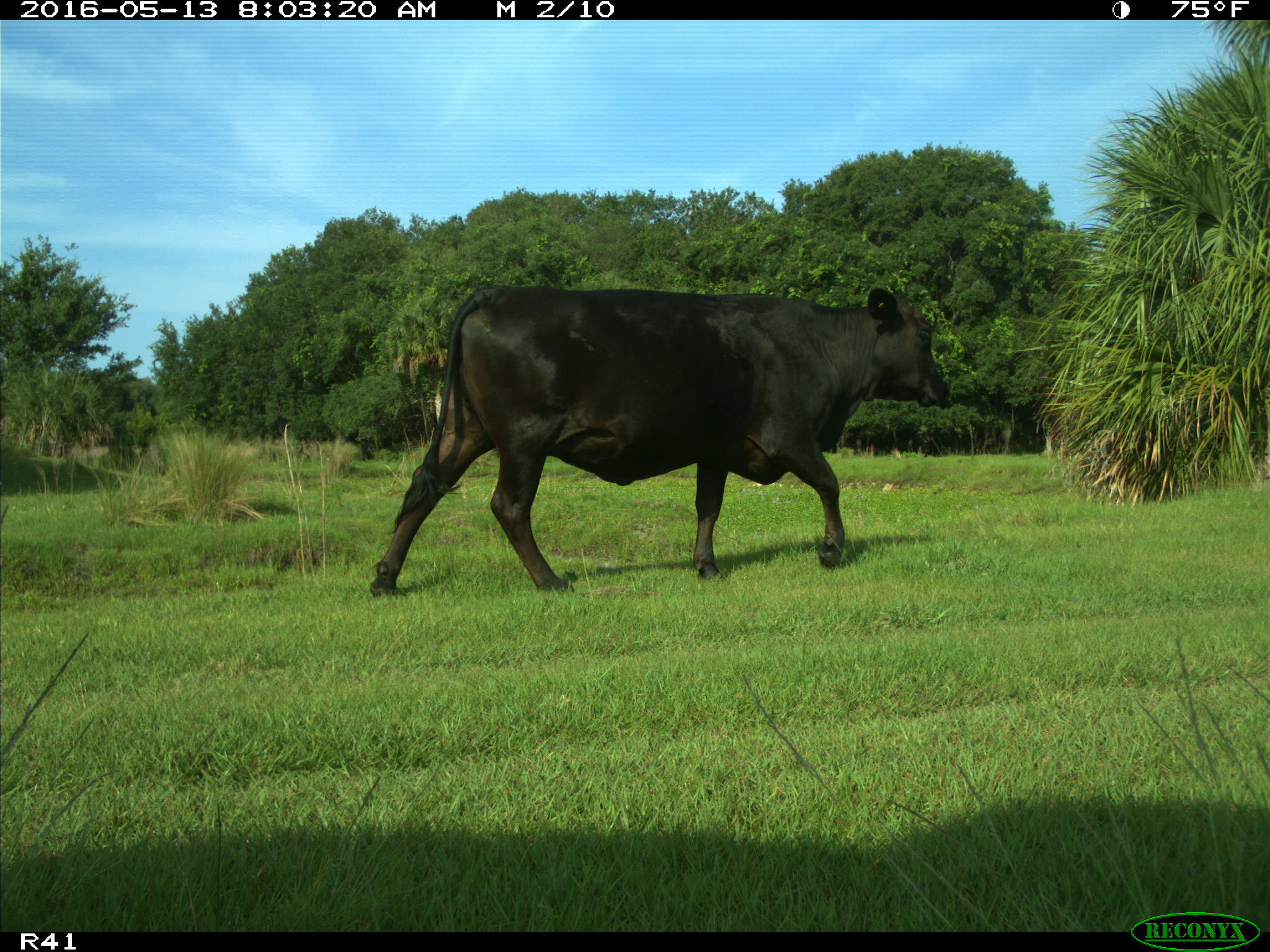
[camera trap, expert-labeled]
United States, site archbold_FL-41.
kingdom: Animalia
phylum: Chordata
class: Mammalia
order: Artiodactyla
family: Bovidae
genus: Bos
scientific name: Bos taurus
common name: domestic cow